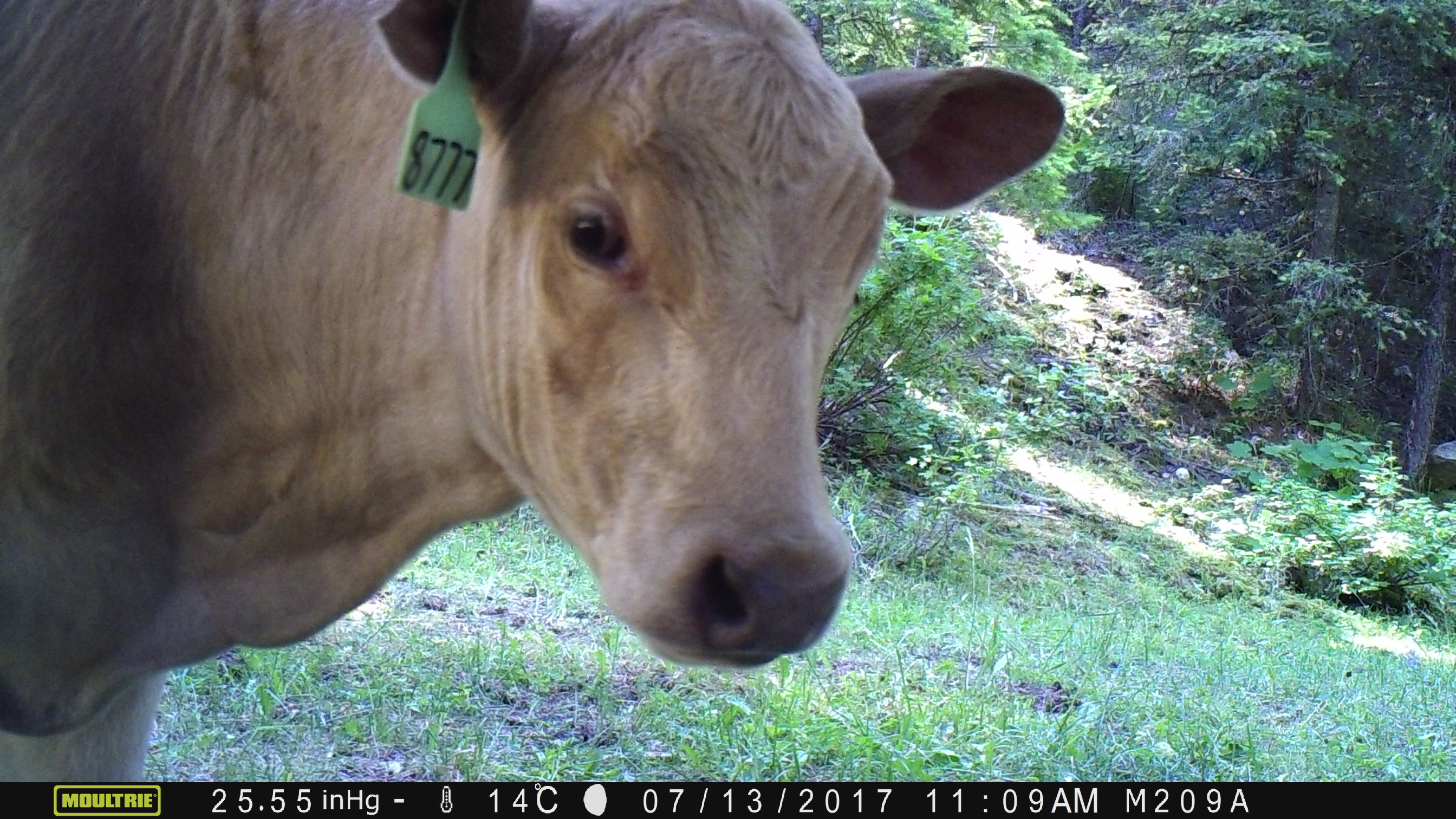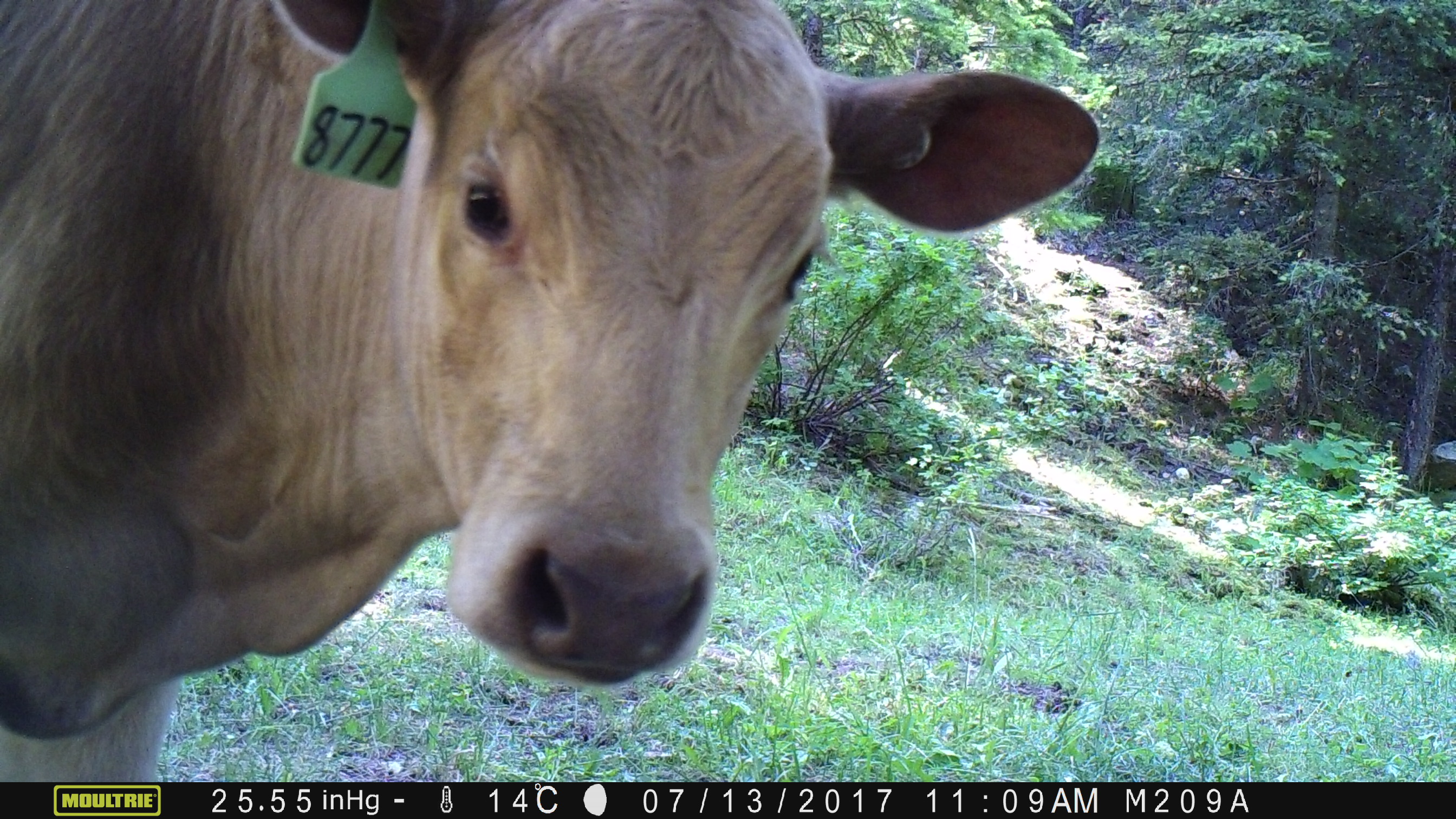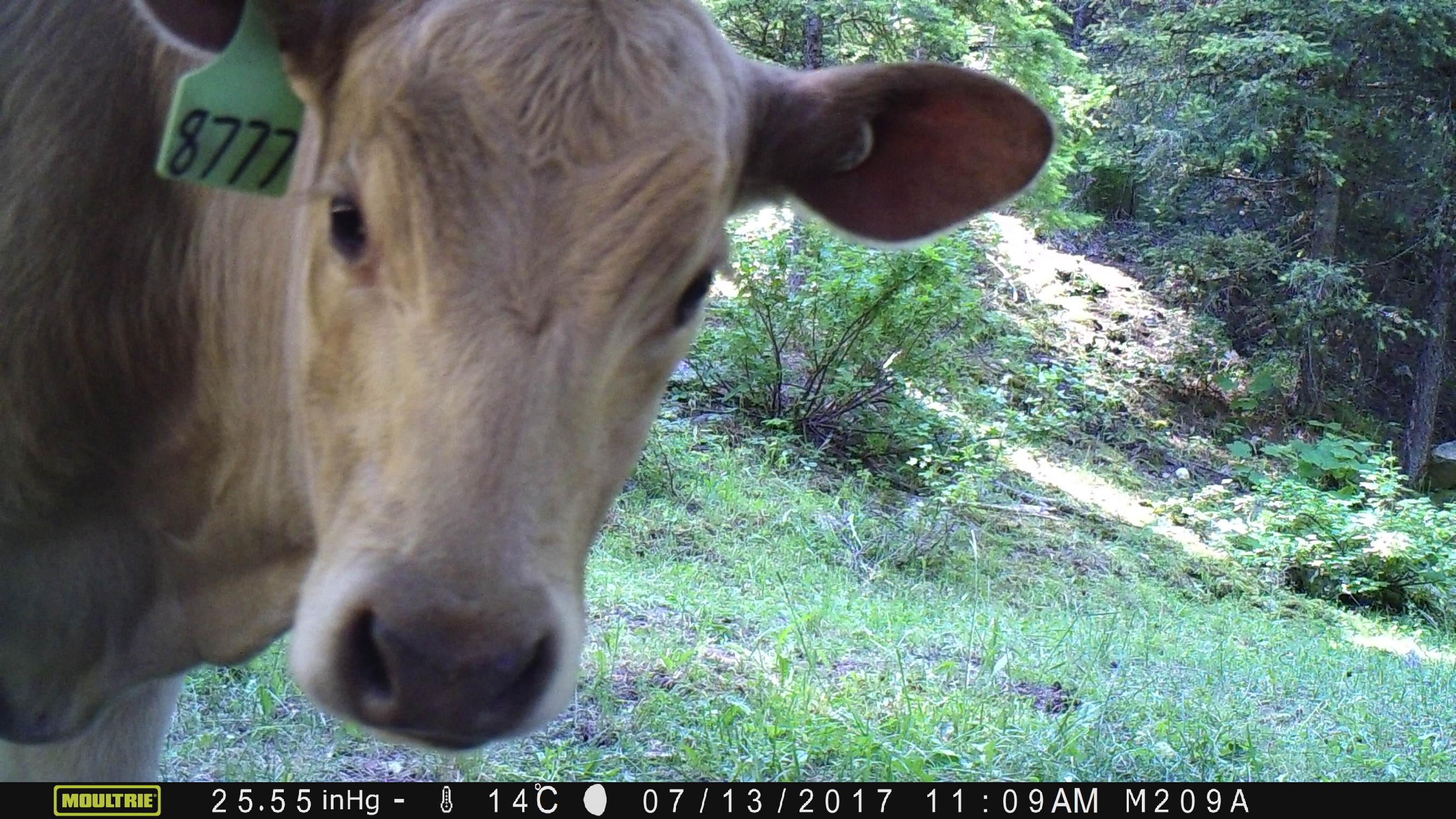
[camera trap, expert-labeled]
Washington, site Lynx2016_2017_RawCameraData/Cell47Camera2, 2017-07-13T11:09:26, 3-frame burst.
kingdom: Animalia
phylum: Chordata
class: Mammalia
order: Artiodactyla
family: Bovidae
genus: Bos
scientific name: Bos taurus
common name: domestic cattle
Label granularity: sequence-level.